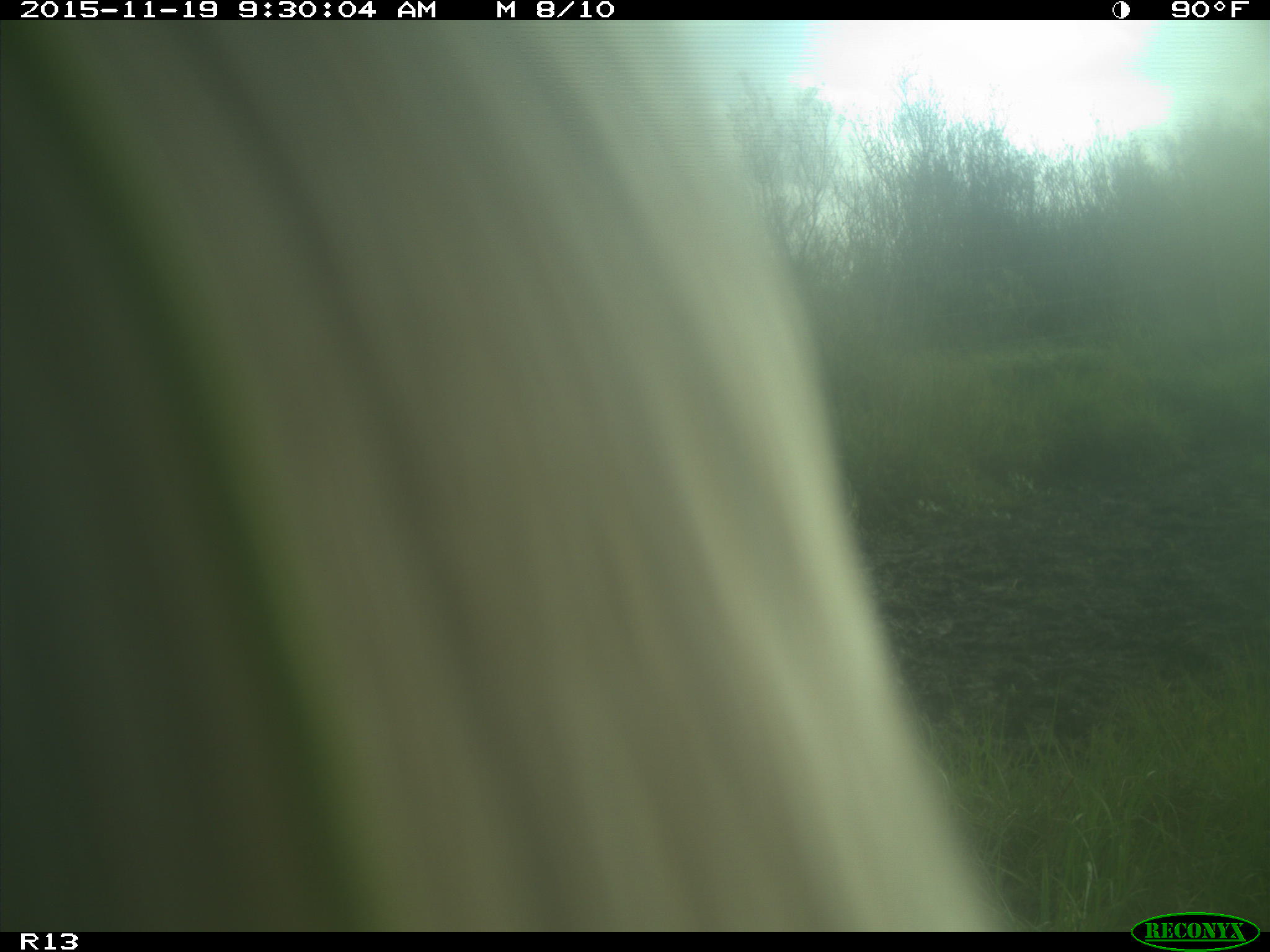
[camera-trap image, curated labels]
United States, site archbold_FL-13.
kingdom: Animalia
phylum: Chordata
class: Mammalia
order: Artiodactyla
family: Bovidae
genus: Bos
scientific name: Bos taurus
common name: domestic cow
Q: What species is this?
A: Bos taurus (domestic cow).